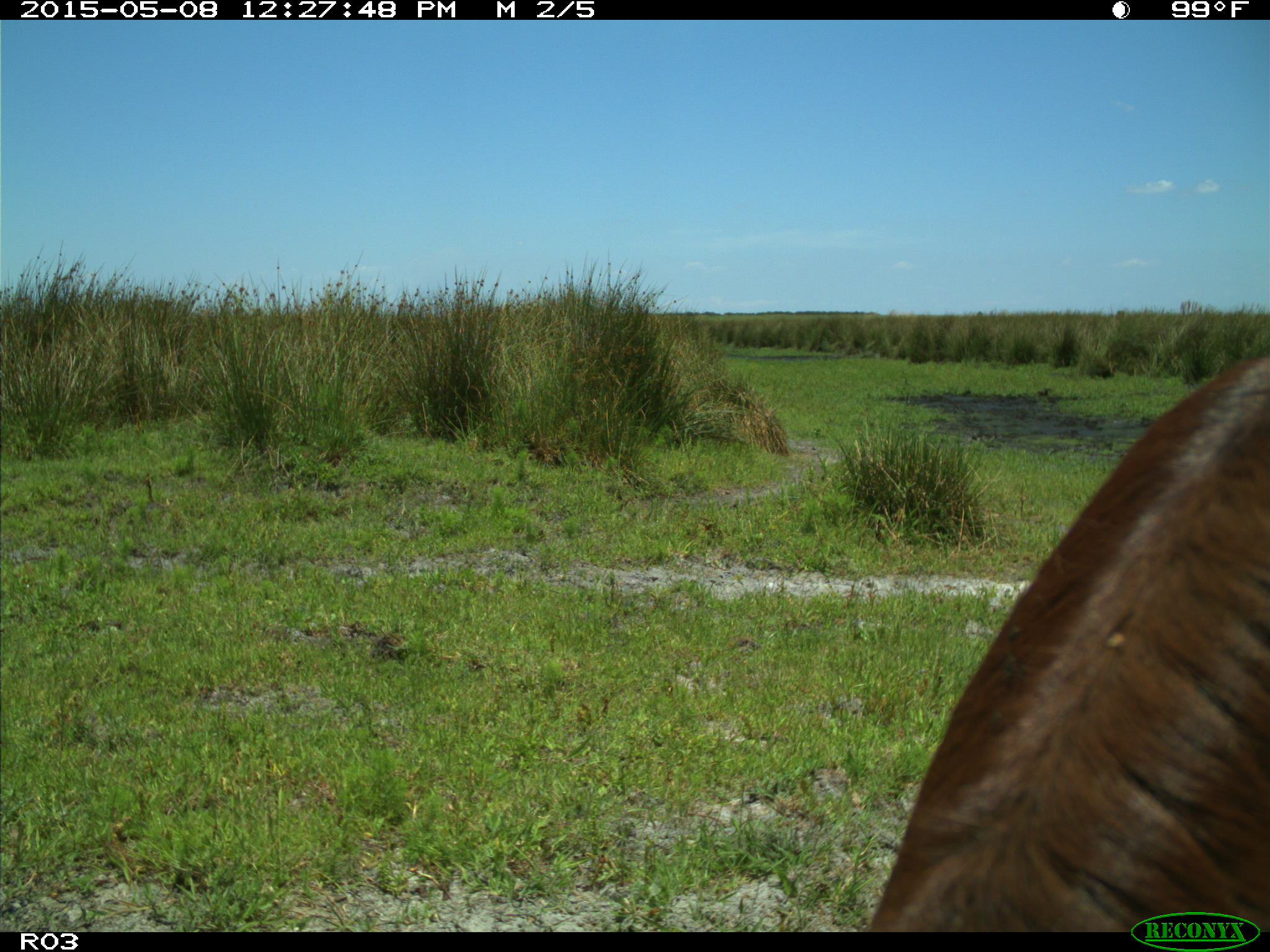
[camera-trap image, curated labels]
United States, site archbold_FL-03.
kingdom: Animalia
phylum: Chordata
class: Mammalia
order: Artiodactyla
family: Bovidae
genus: Bos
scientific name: Bos taurus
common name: domestic cow